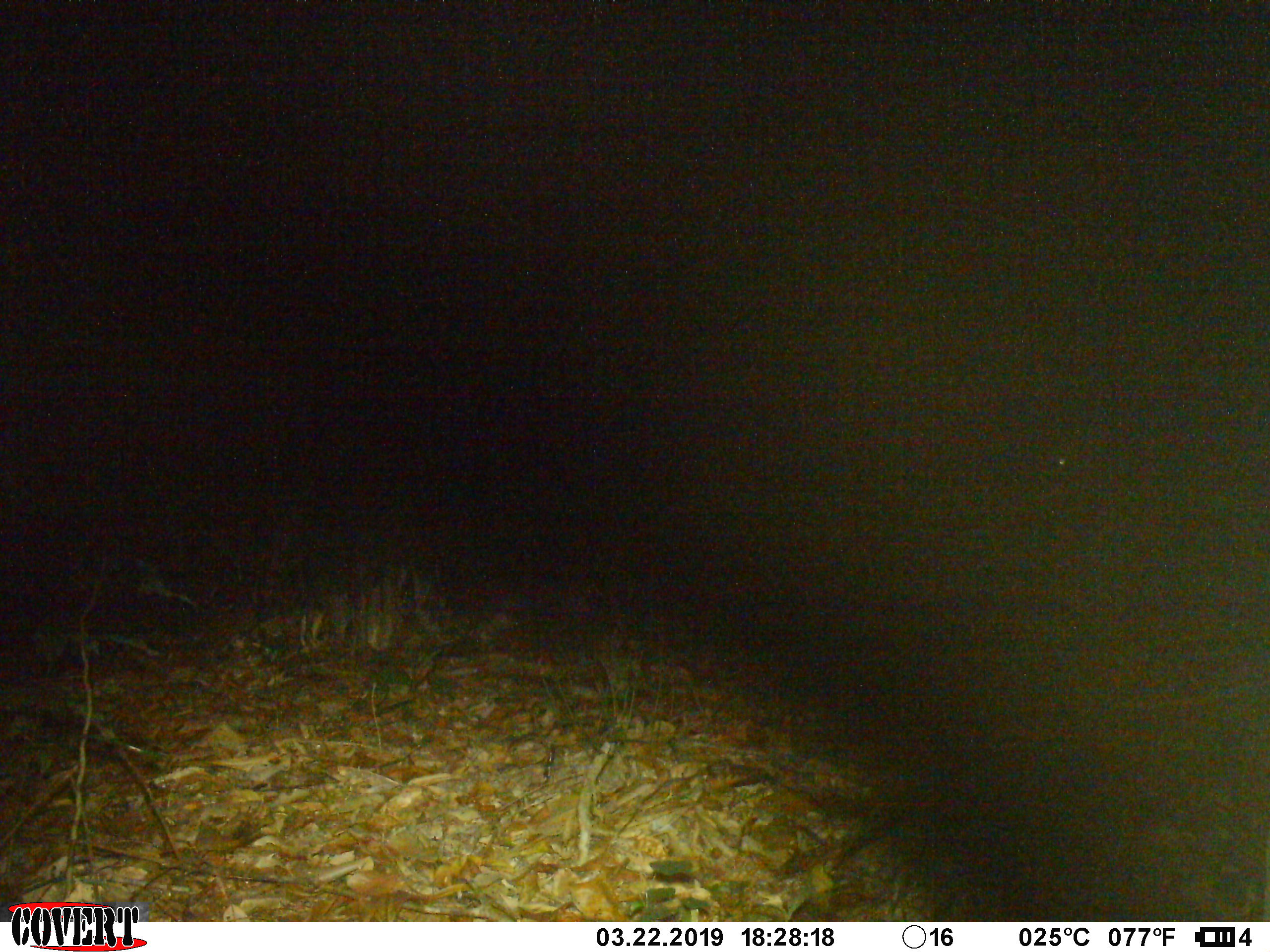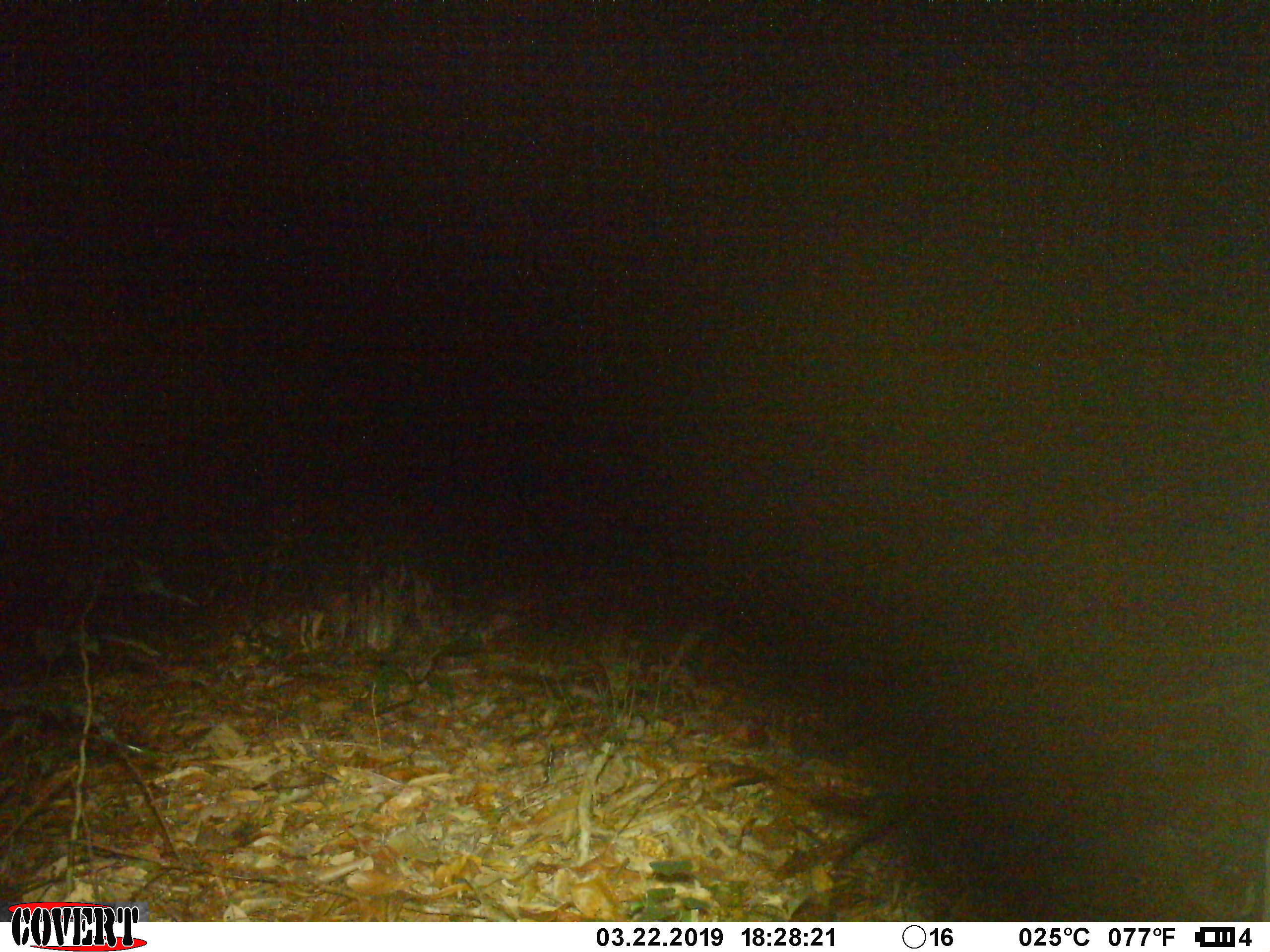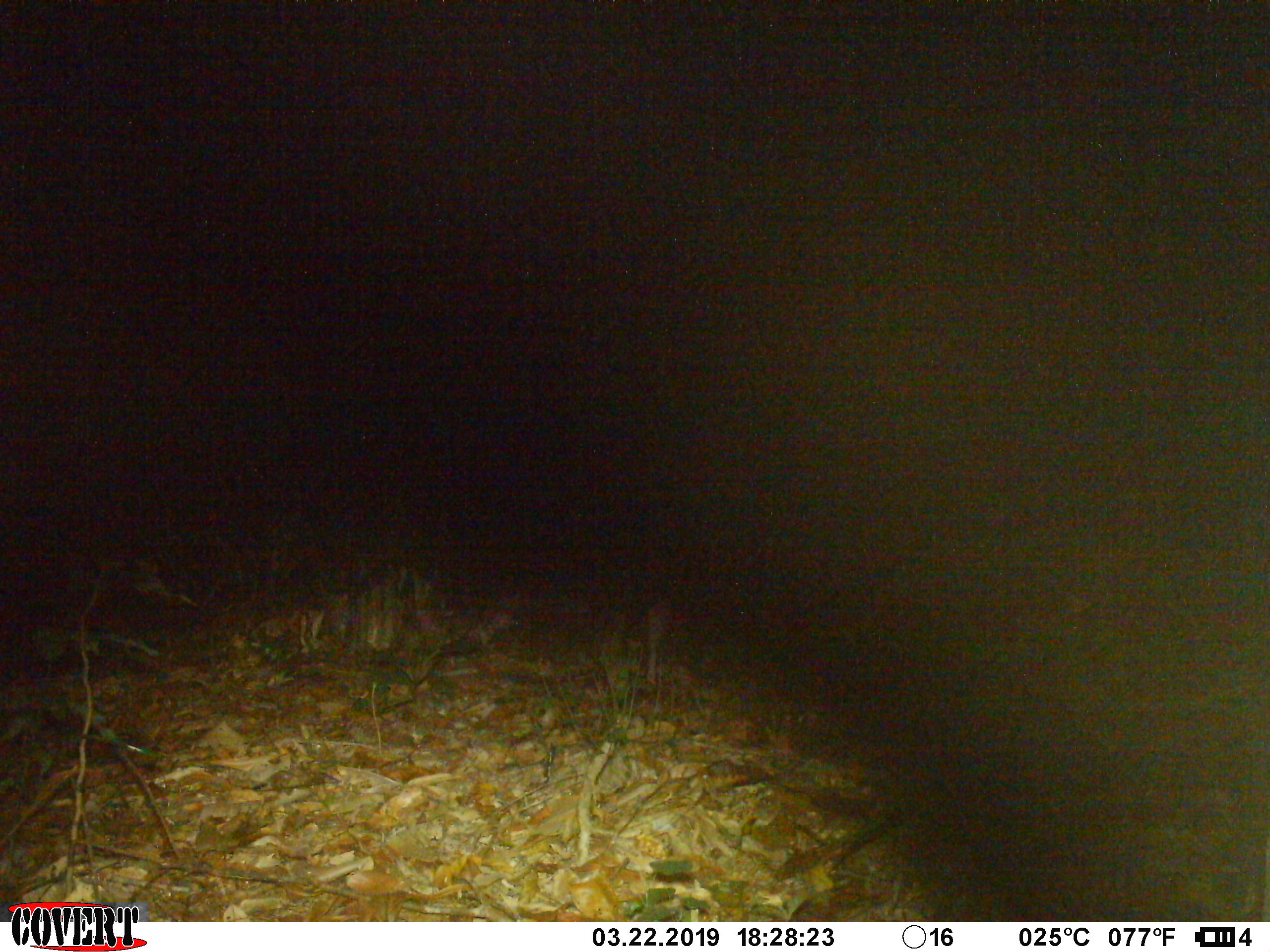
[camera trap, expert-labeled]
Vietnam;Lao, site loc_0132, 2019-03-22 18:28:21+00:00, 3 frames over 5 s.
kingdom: Animalia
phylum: Chordata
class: Mammalia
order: Artiodactyla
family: Cervidae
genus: Muntiacus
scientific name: Muntiacus rooseveltorum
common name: roosevelt's muntjac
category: roosevelts muntjac group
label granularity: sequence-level